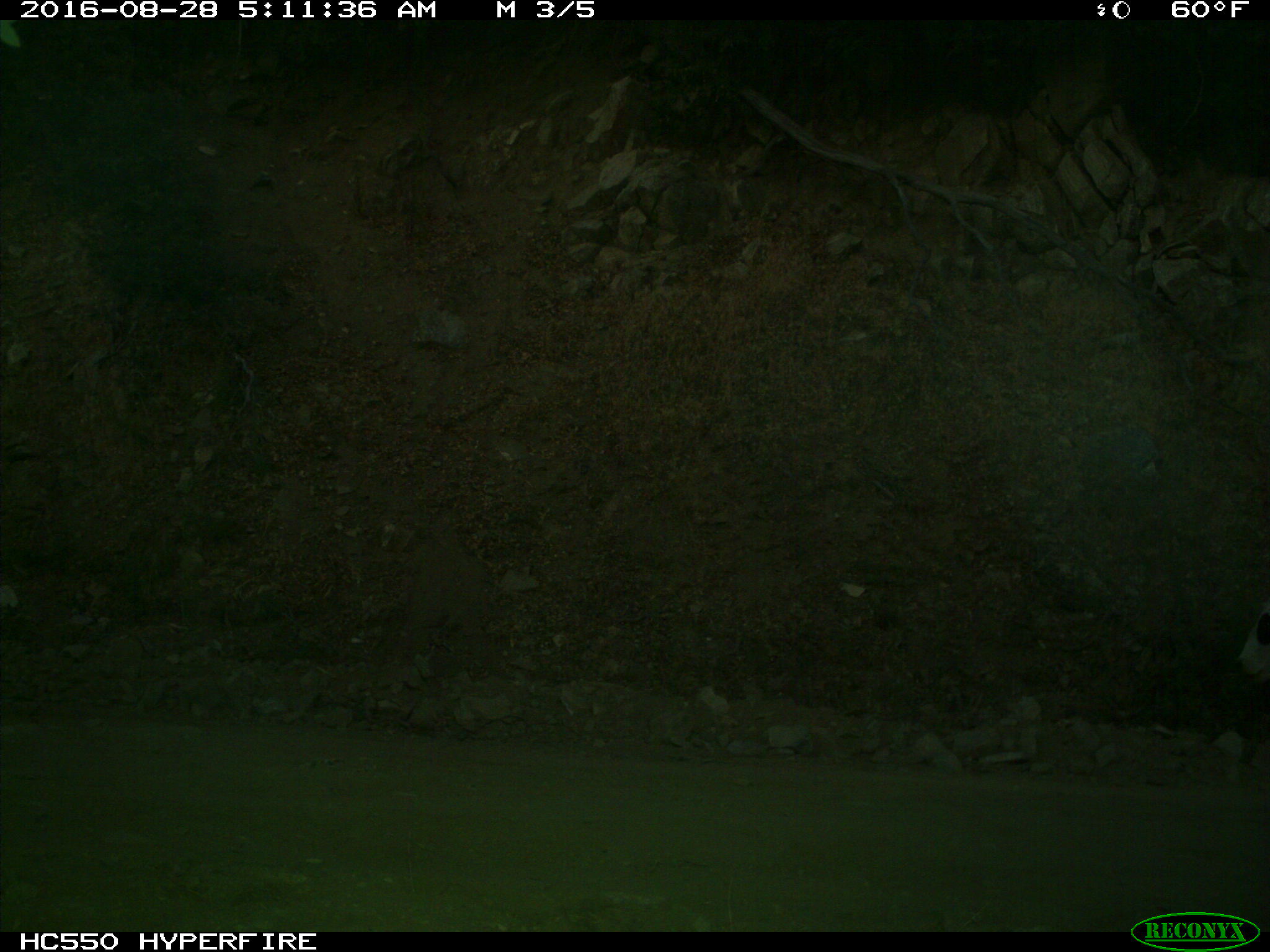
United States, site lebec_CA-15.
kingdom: Animalia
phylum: Chordata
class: Mammalia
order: Artiodactyla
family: Bovidae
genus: Bos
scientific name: Bos taurus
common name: domestic cow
Bos taurus (domestic cow).